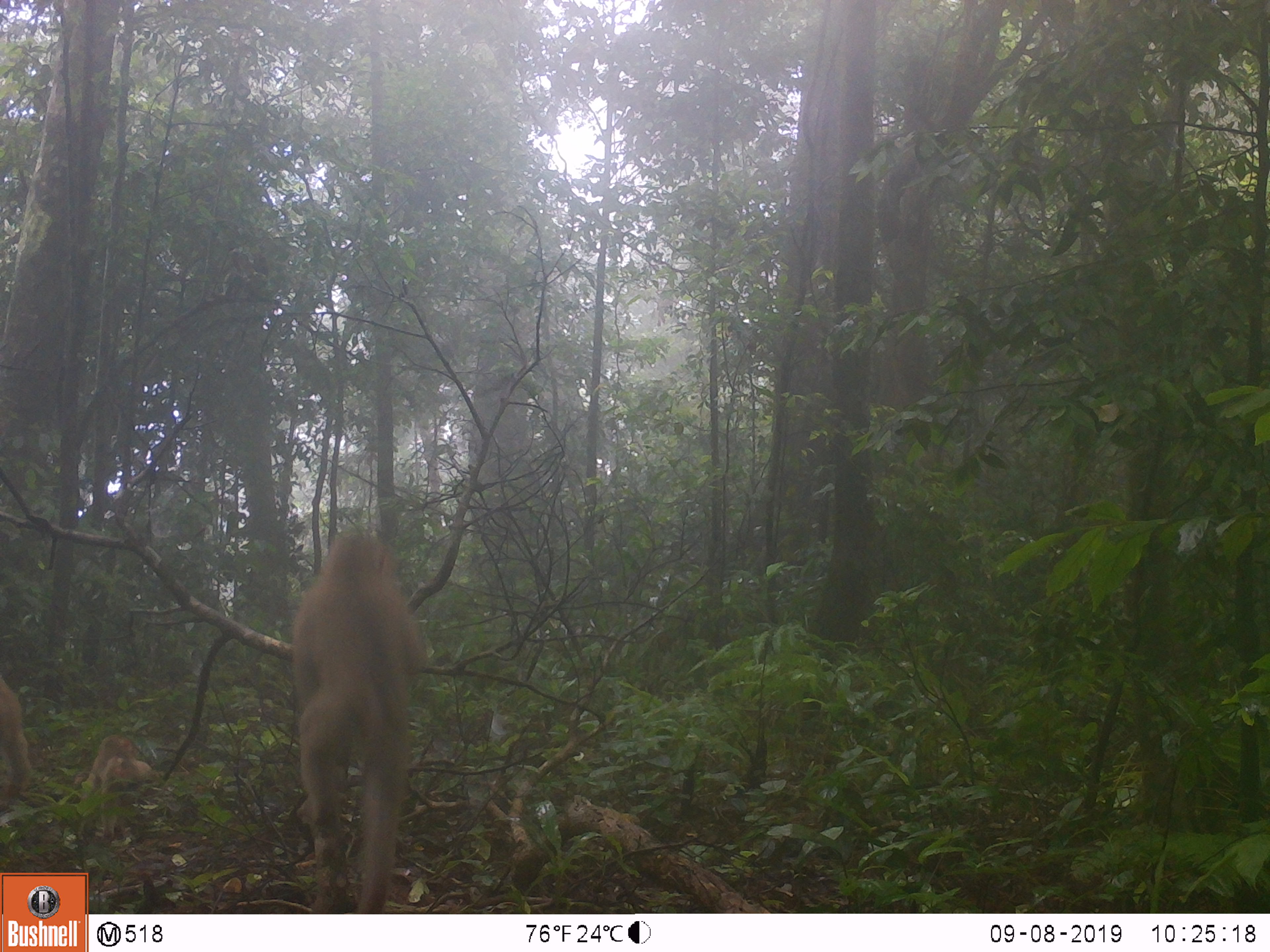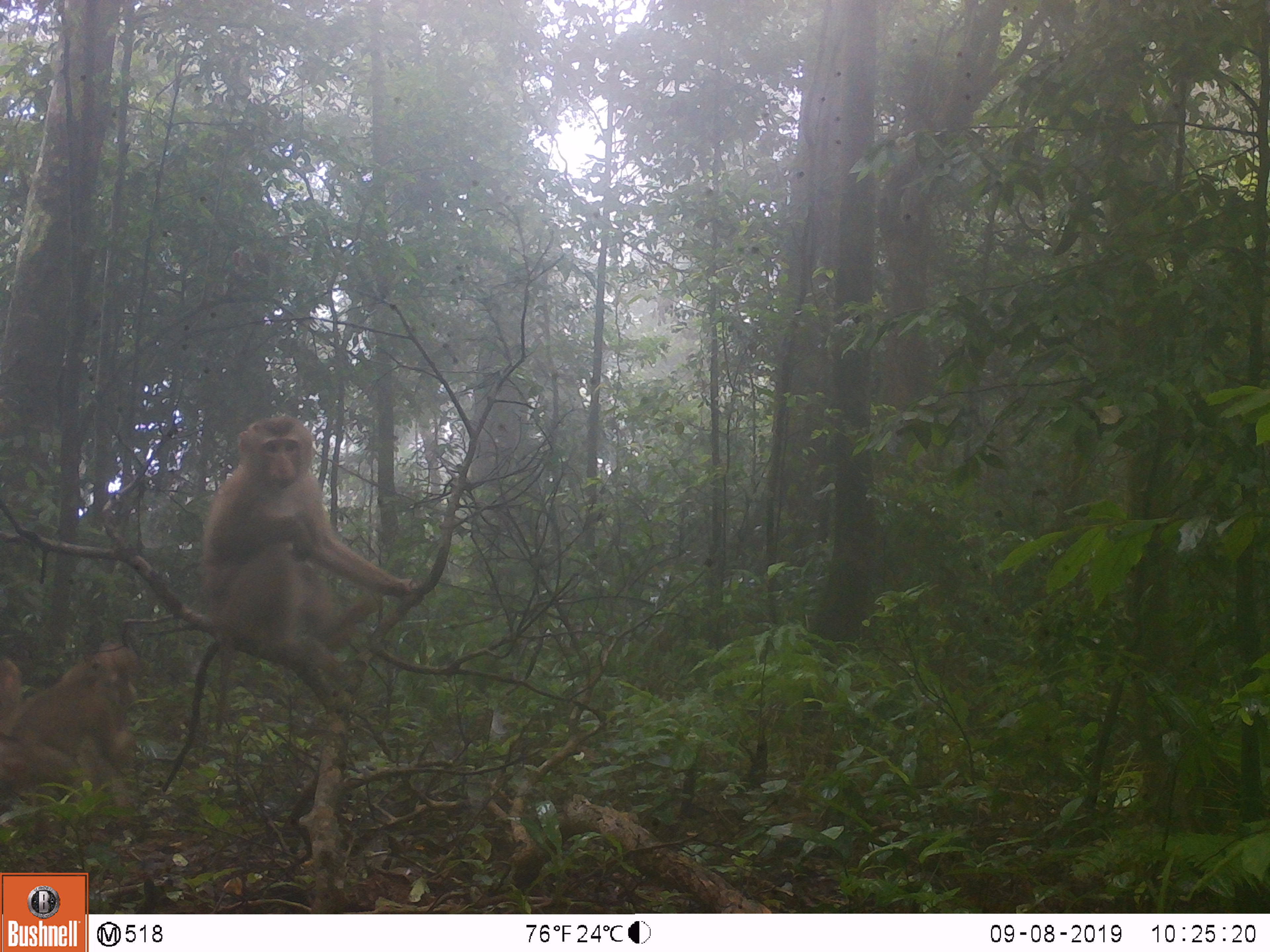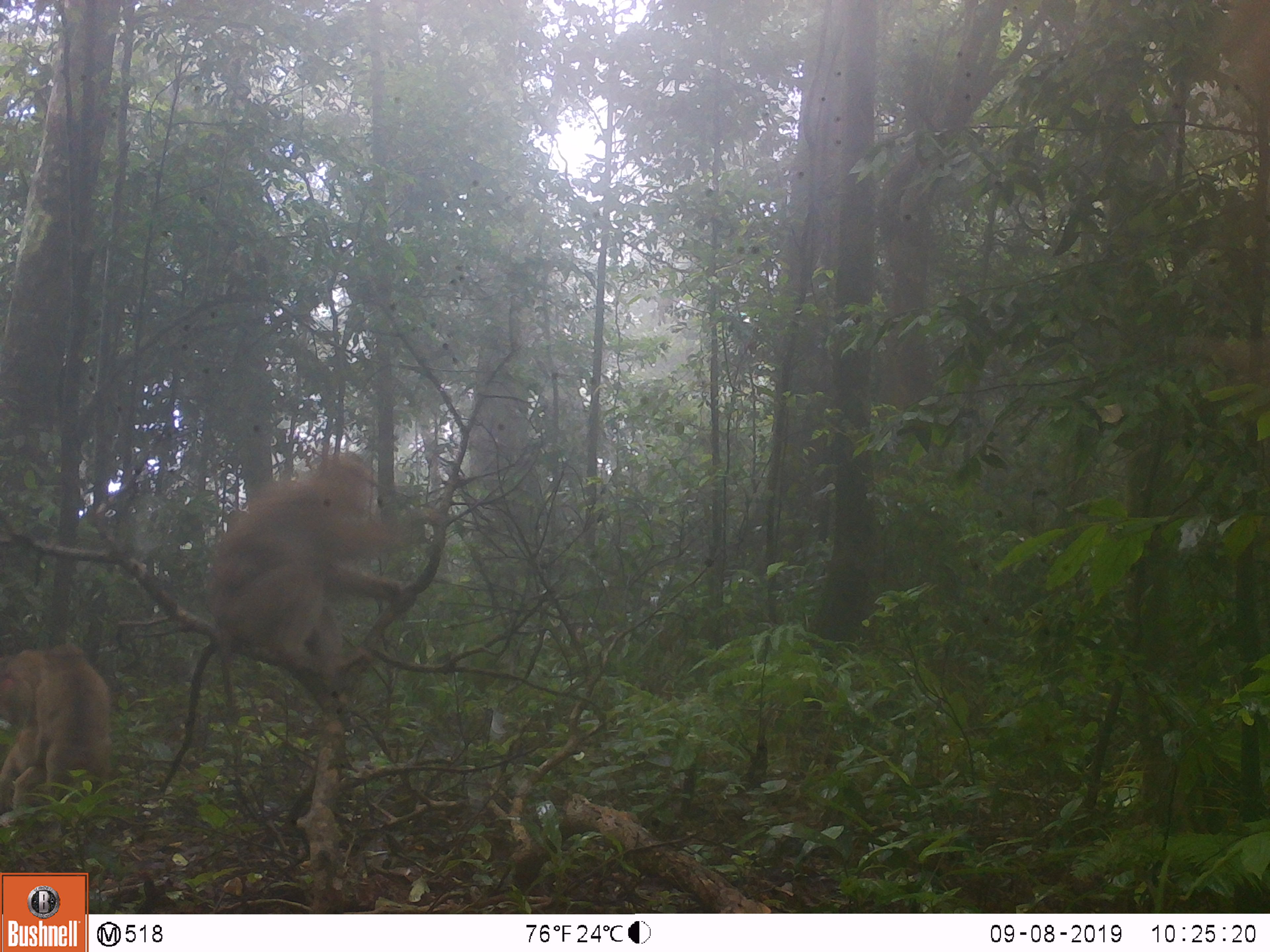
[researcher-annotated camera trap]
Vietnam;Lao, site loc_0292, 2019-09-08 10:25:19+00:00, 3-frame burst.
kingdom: Animalia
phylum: Chordata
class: Mammalia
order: Primates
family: Cercopithecidae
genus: Macaca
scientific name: Macaca nemestrina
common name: pig-tailed macaque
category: pig tailed macaque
Pig tailed macaque (pig-tailed macaque) (Macaca nemestrina). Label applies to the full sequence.